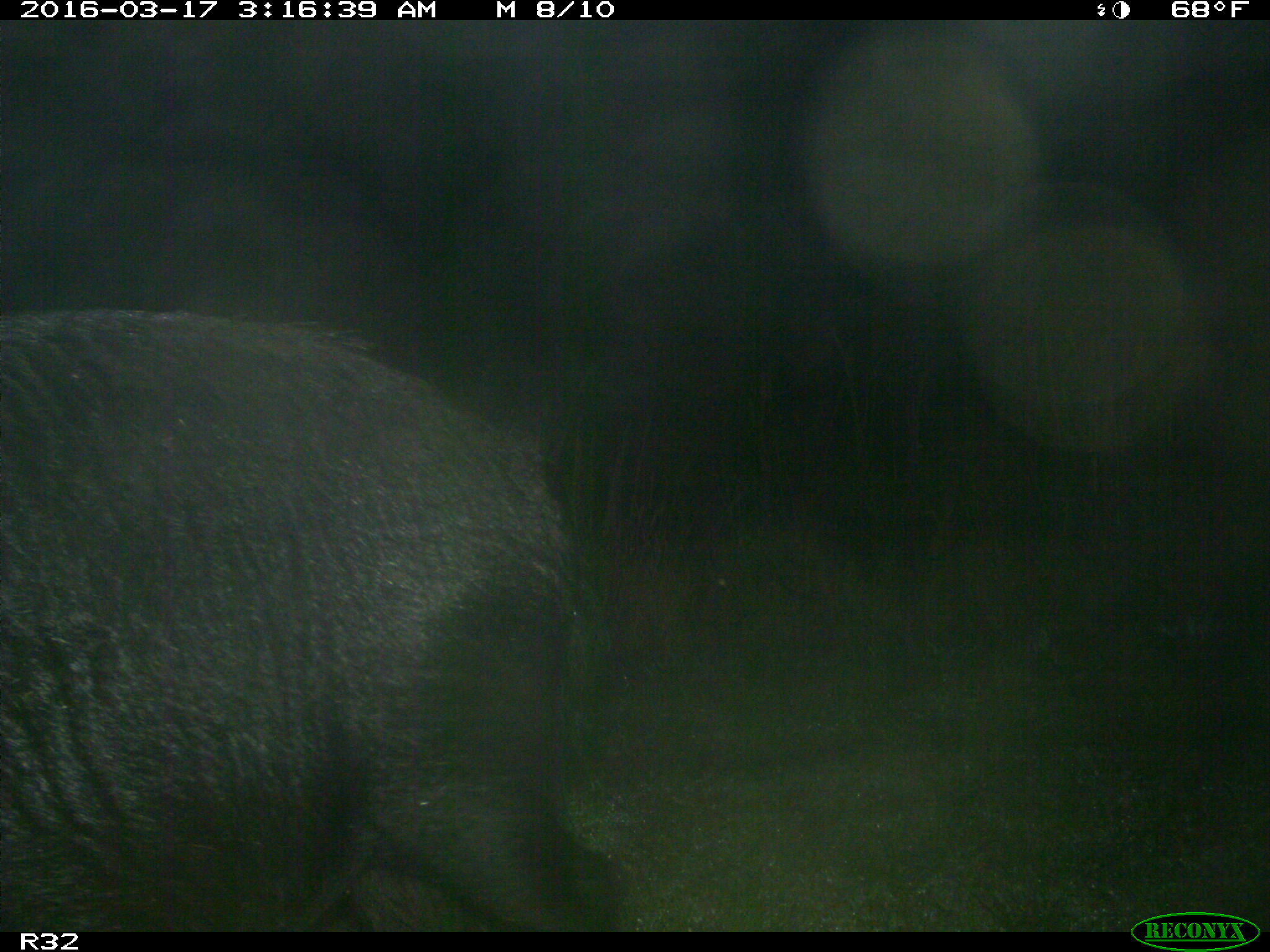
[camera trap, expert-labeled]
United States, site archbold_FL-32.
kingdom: Animalia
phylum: Chordata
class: Mammalia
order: Artiodactyla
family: Suidae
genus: Sus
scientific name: Sus scrofa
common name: wild boar